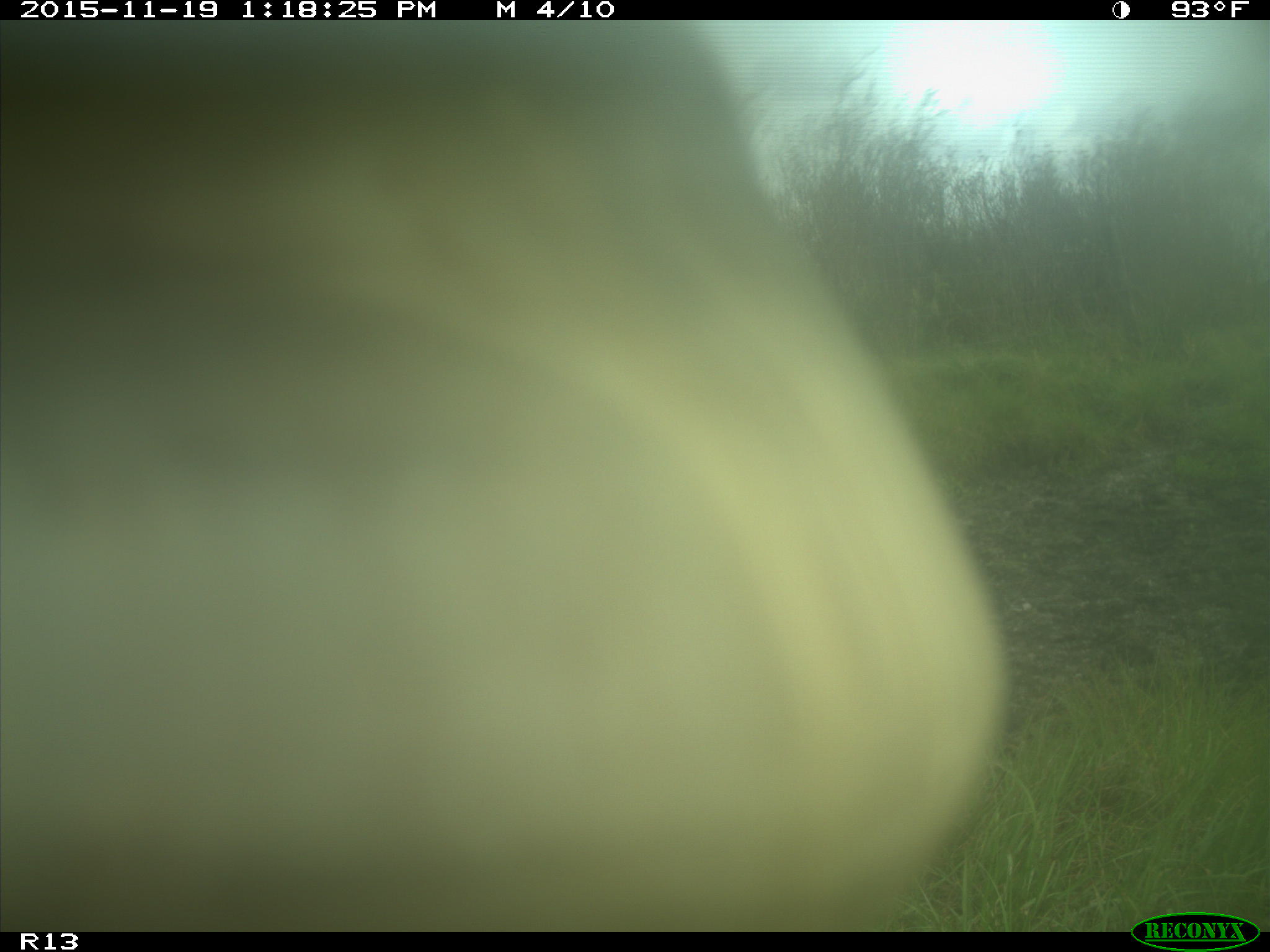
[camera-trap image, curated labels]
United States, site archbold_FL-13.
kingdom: Animalia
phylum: Chordata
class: Mammalia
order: Artiodactyla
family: Bovidae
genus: Bos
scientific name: Bos taurus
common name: domestic cow